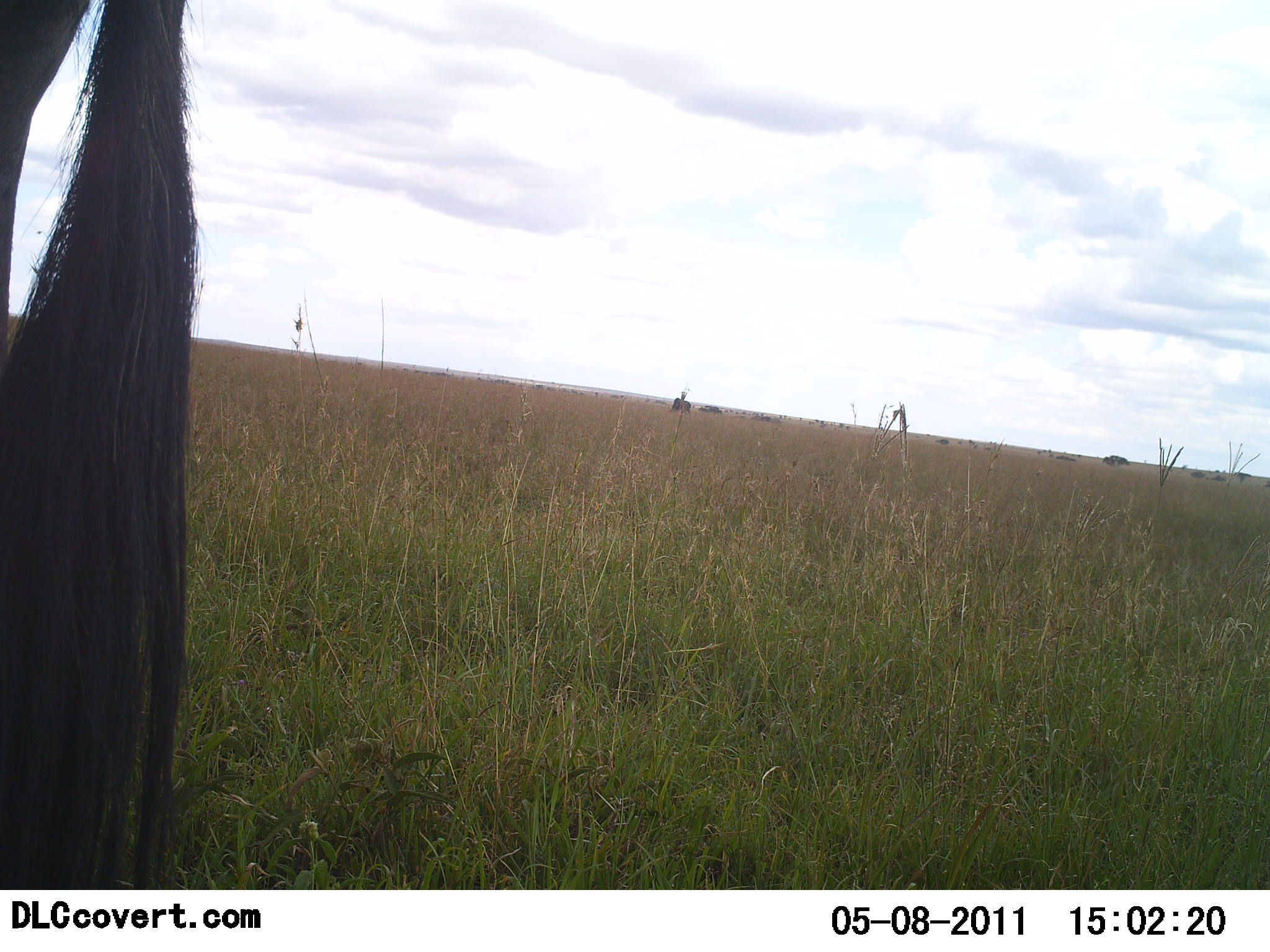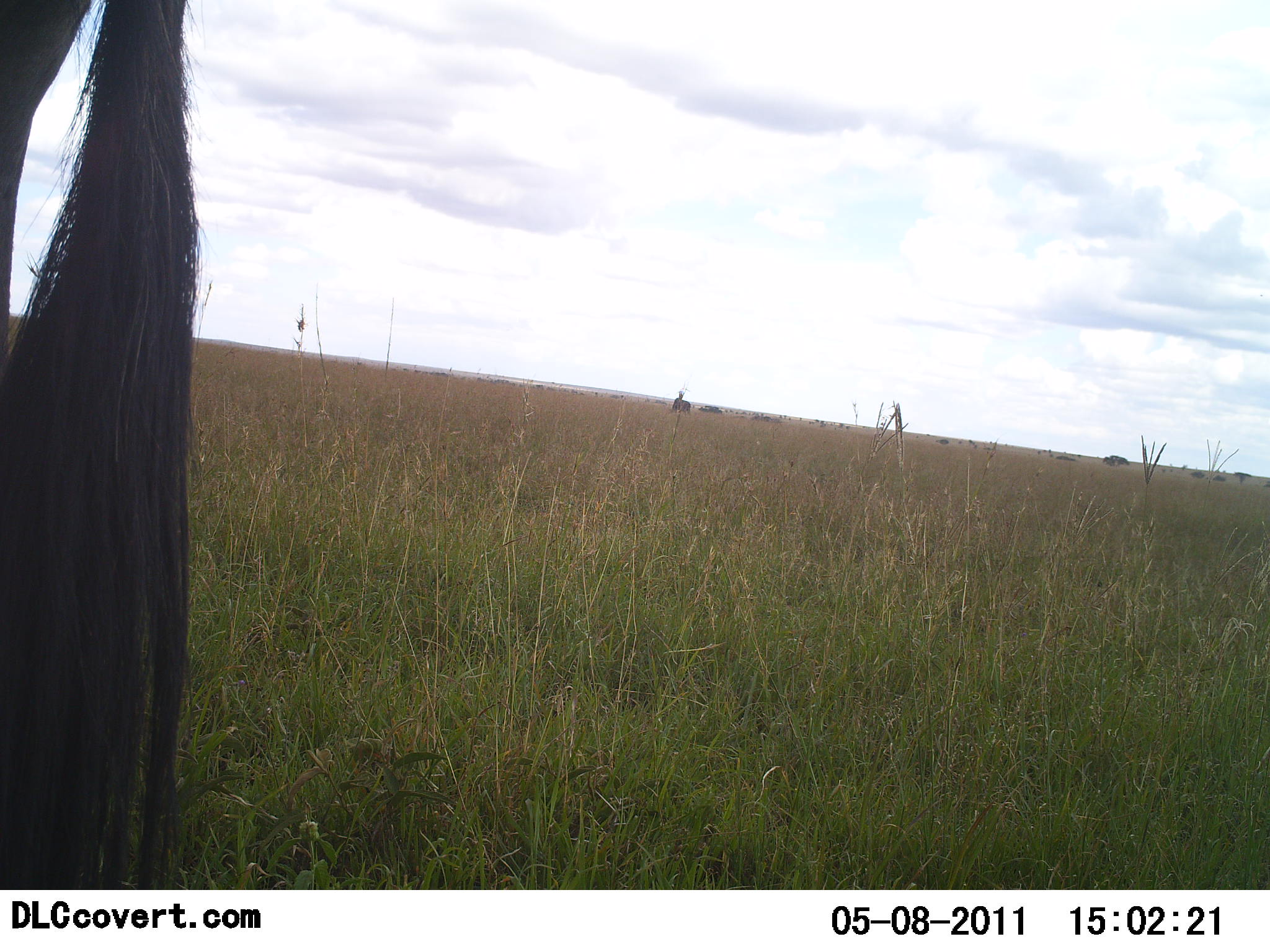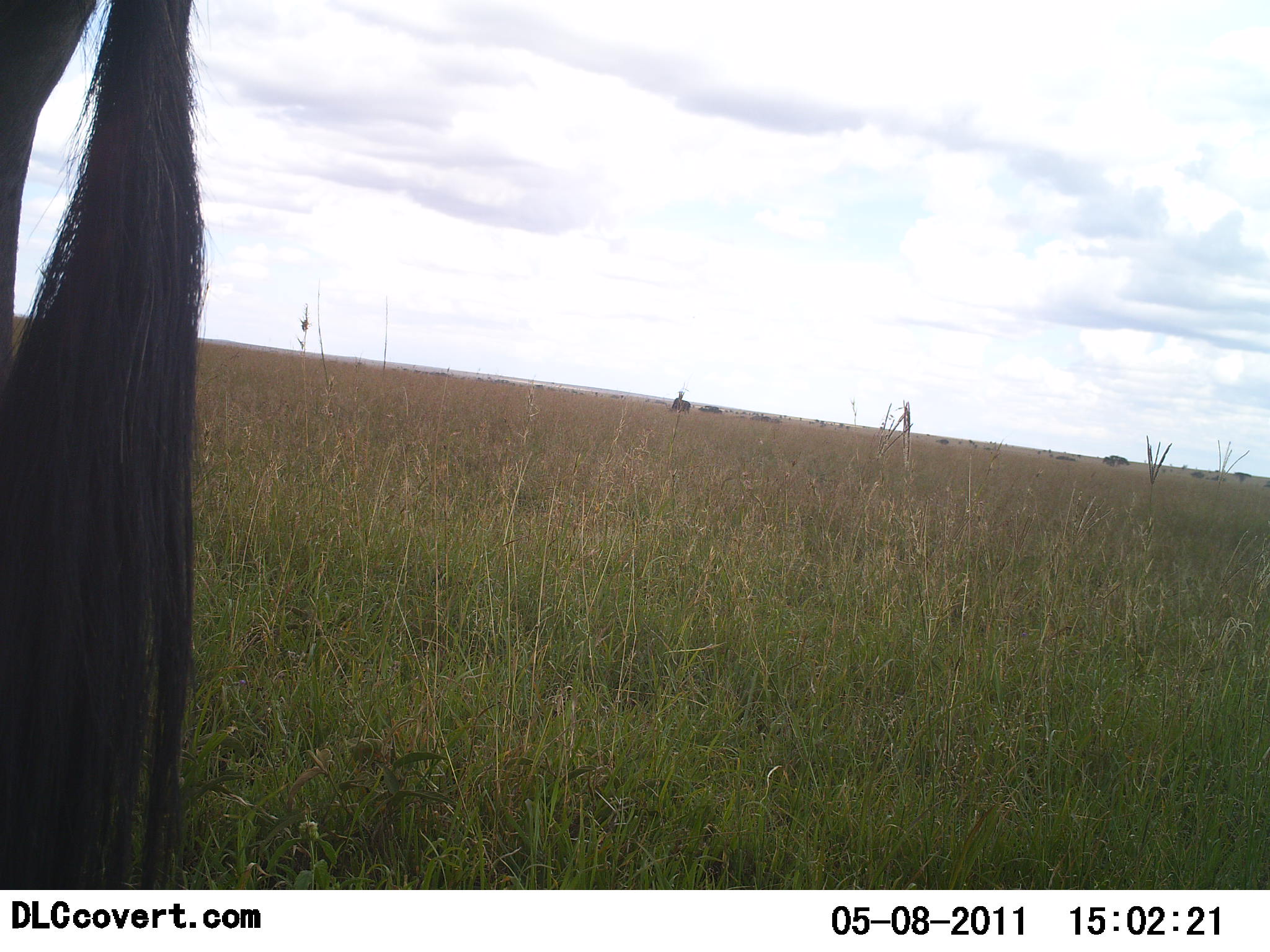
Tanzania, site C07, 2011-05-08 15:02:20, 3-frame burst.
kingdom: Animalia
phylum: Chordata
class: Mammalia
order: Artiodactyla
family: Bovidae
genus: Connochaetes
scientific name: Connochaetes taurinus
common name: blue wildebeest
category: wildebeest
Wildebeest (blue wildebeest) (Connochaetes taurinus), count 1. Behavior (volunteer vote fractions): standing 100%, resting 9%, moving 0%, interacting 0%. Young present (vote fraction): 0%. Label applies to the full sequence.